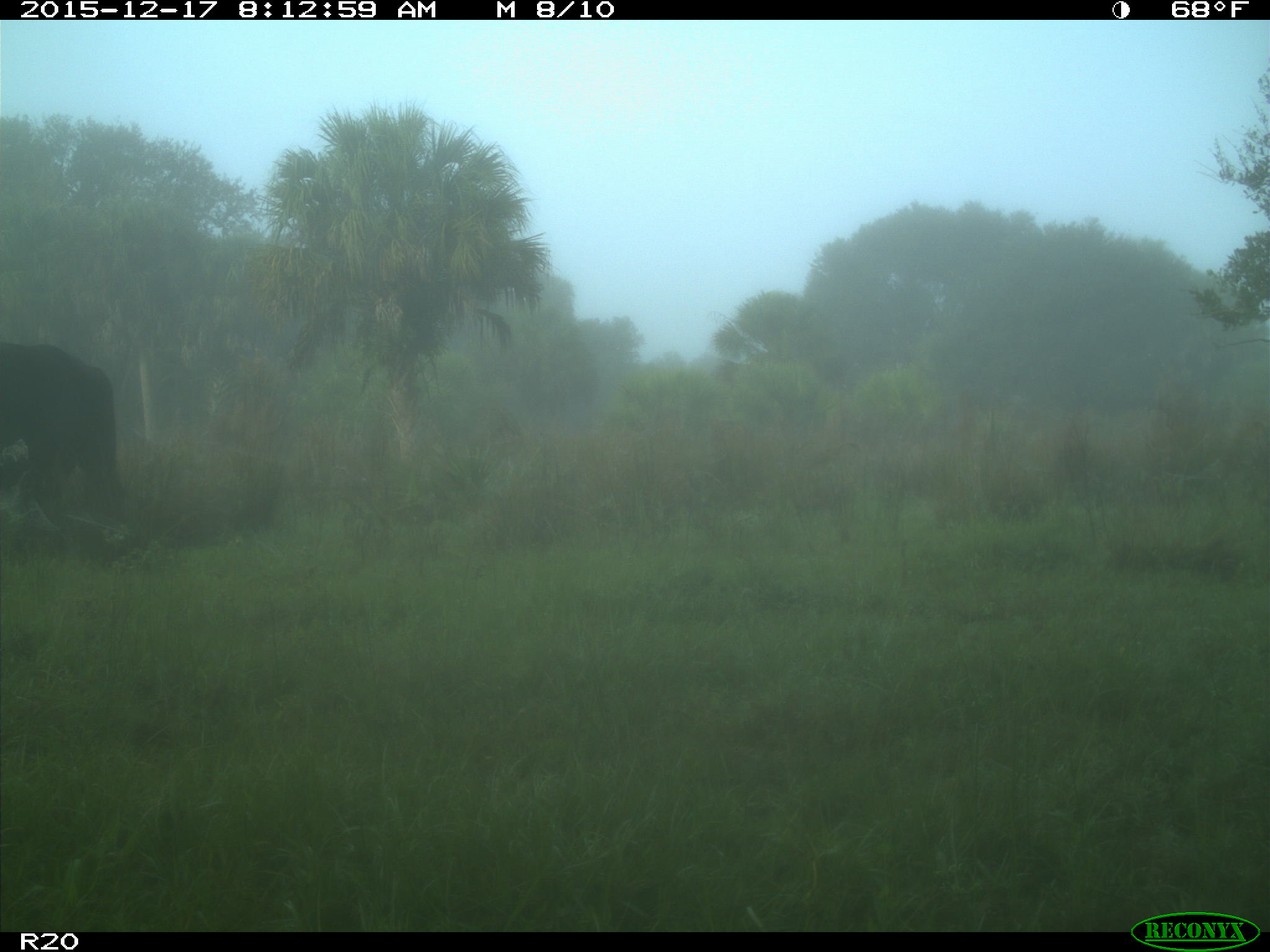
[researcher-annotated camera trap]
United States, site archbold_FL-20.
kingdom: Animalia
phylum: Chordata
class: Mammalia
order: Artiodactyla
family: Bovidae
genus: Bos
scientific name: Bos taurus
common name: domestic cow